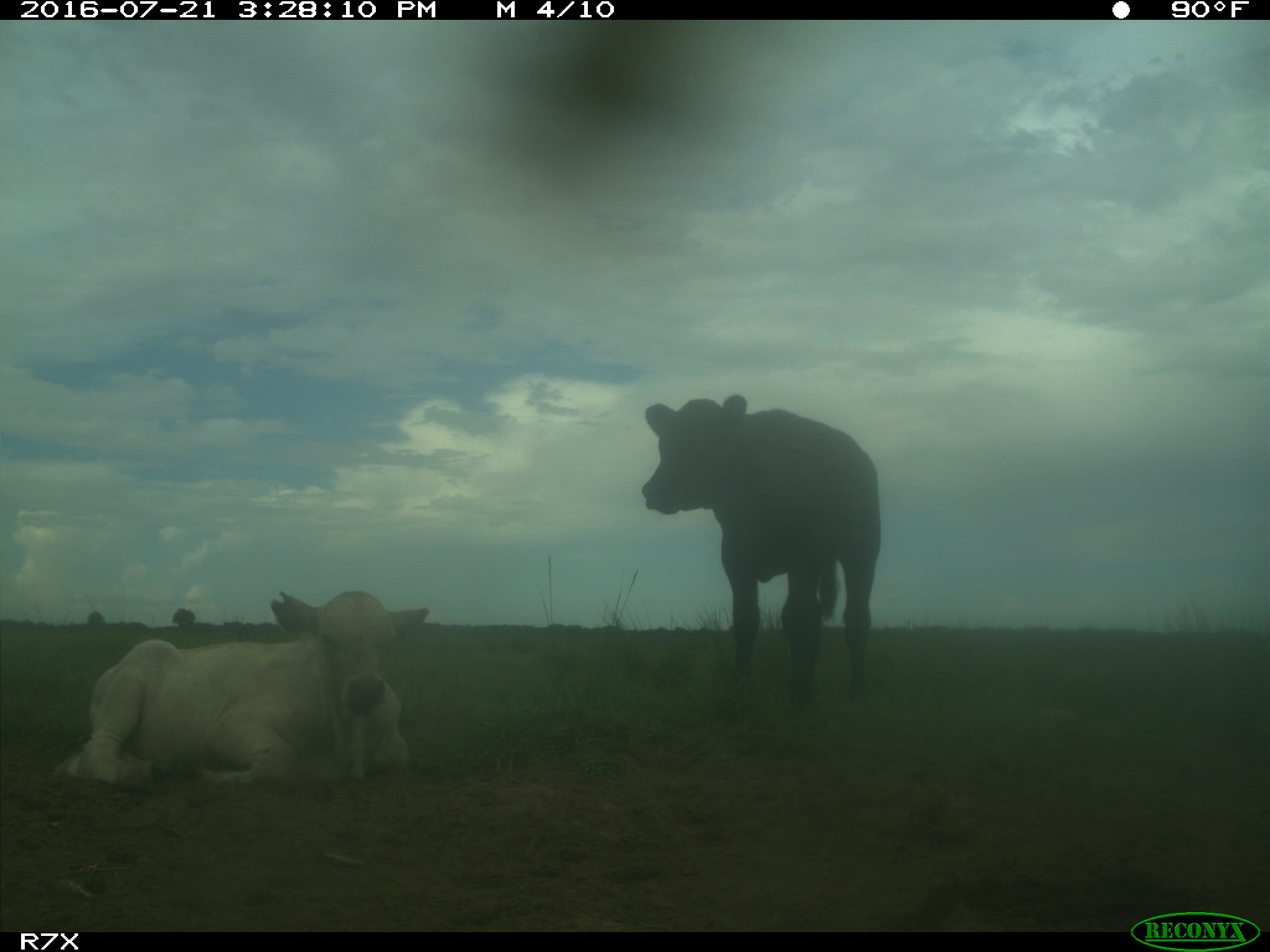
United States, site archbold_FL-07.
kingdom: Animalia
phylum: Chordata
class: Mammalia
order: Artiodactyla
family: Bovidae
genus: Bos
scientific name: Bos taurus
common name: domestic cow